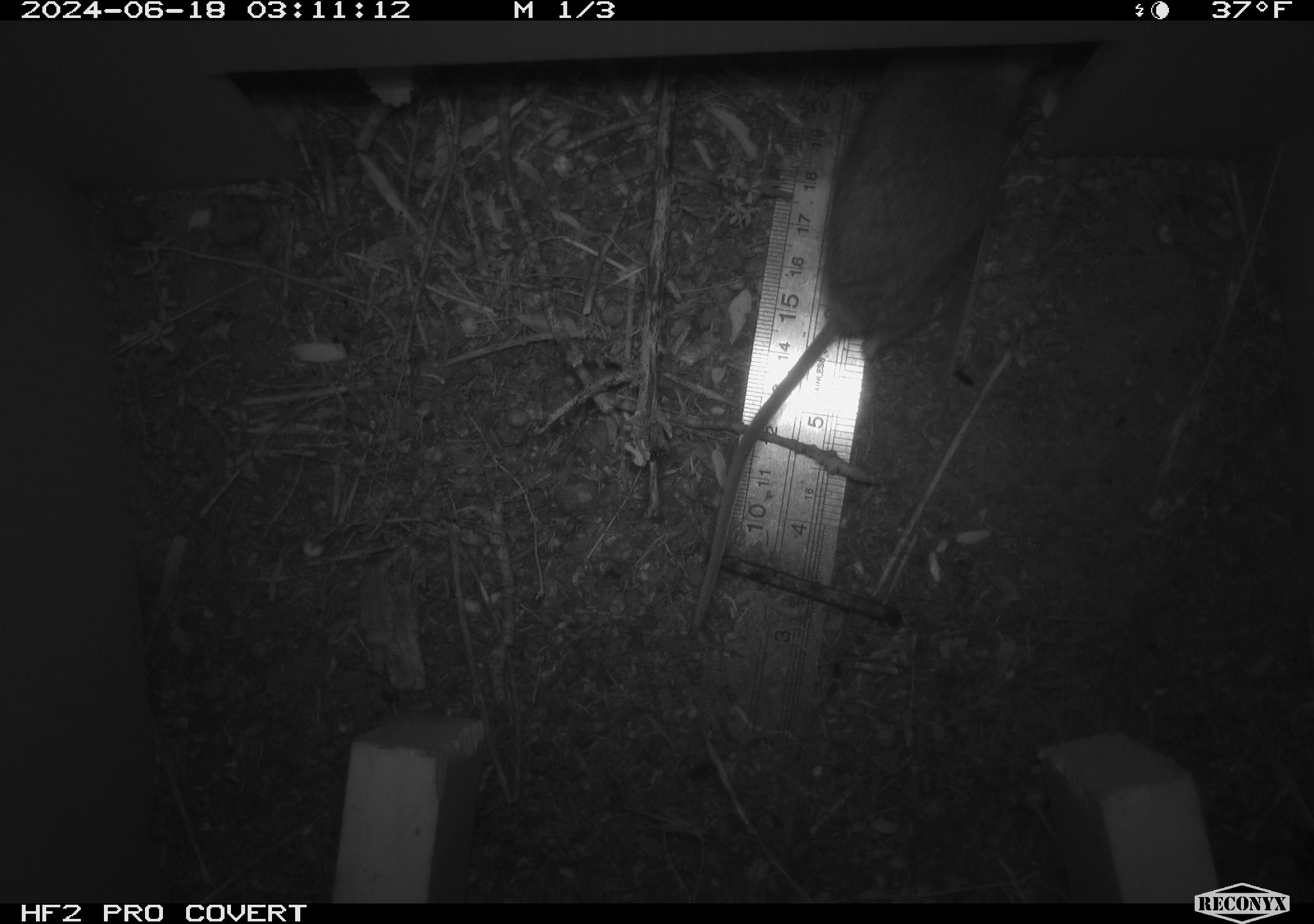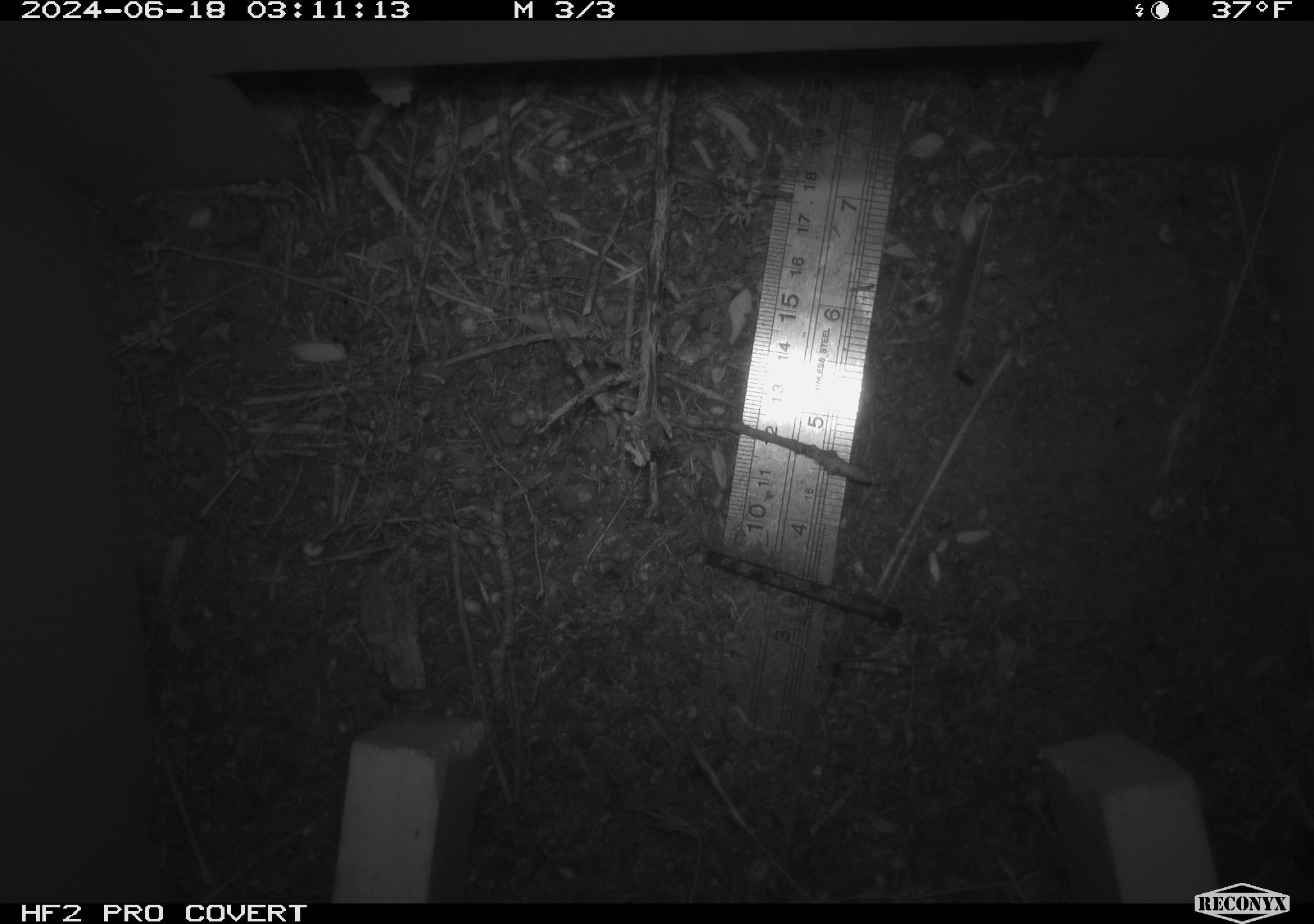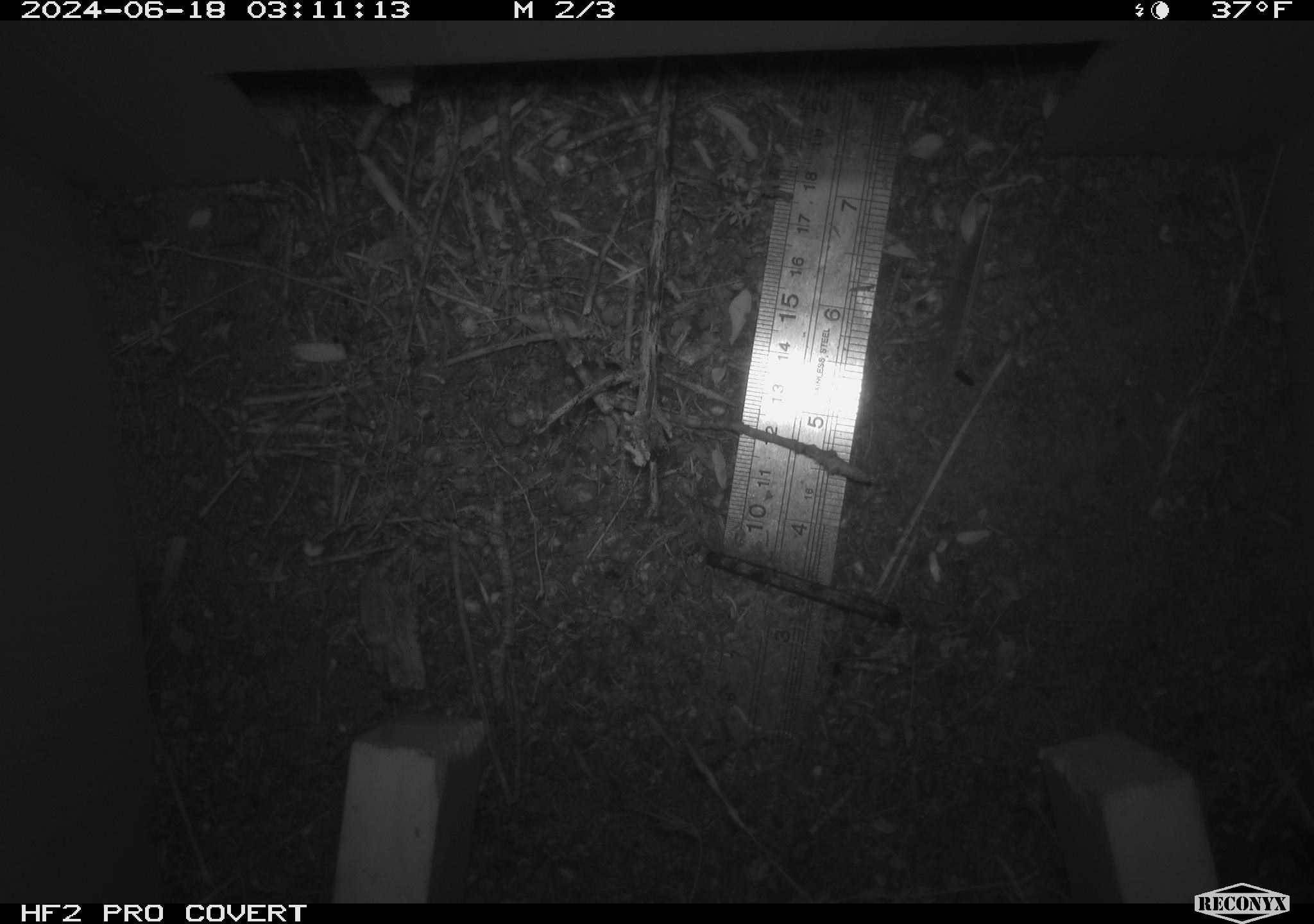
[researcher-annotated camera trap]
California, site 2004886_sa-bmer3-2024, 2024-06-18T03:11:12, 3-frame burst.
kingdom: Animalia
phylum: Chordata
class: Mammalia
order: Rodentia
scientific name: Rodentia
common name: mouse species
Mouse species (Rodentia).